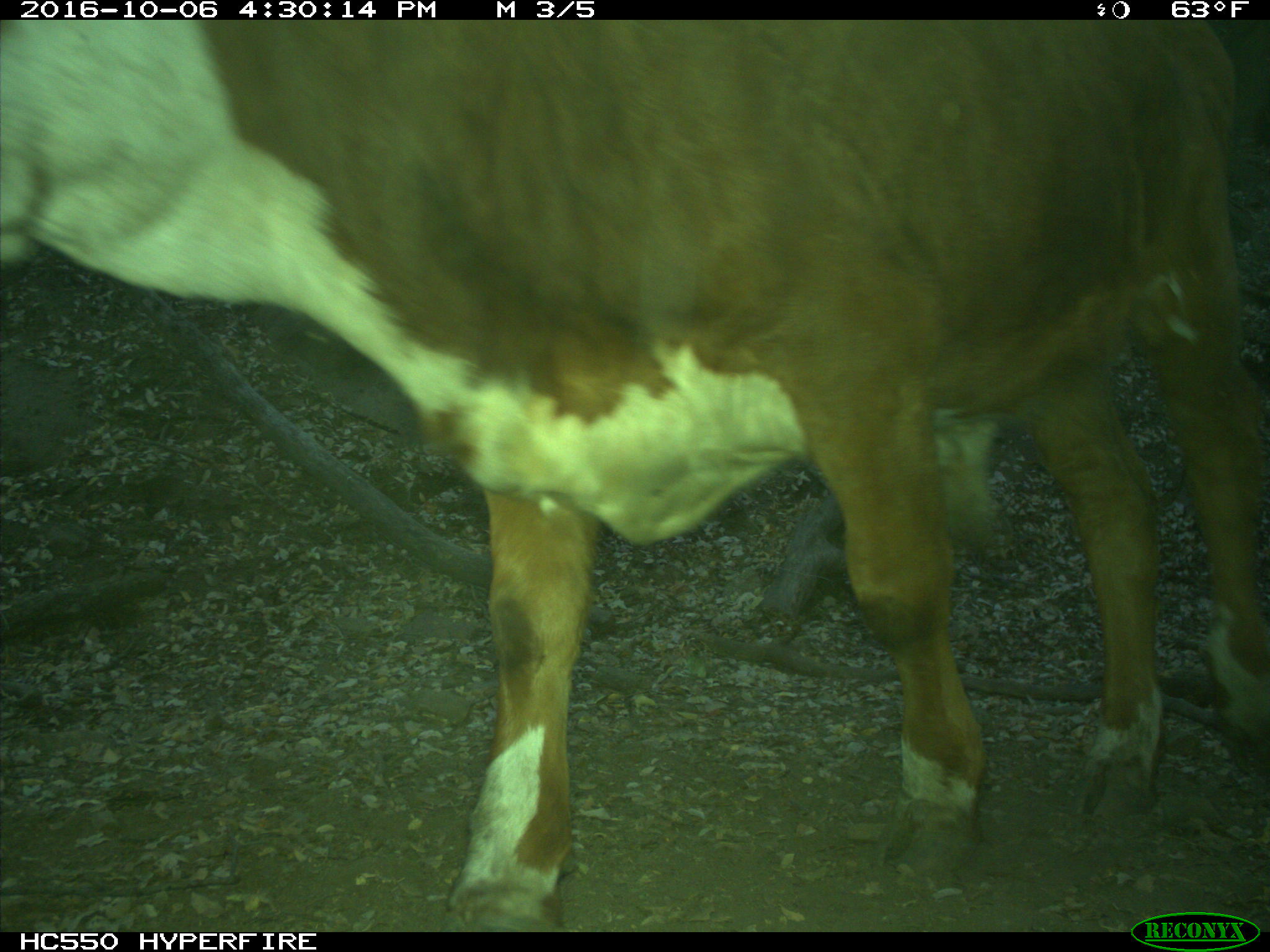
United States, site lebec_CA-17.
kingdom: Animalia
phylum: Chordata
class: Mammalia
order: Artiodactyla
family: Bovidae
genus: Bos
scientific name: Bos taurus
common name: domestic cow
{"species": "Bos taurus (domestic cow)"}